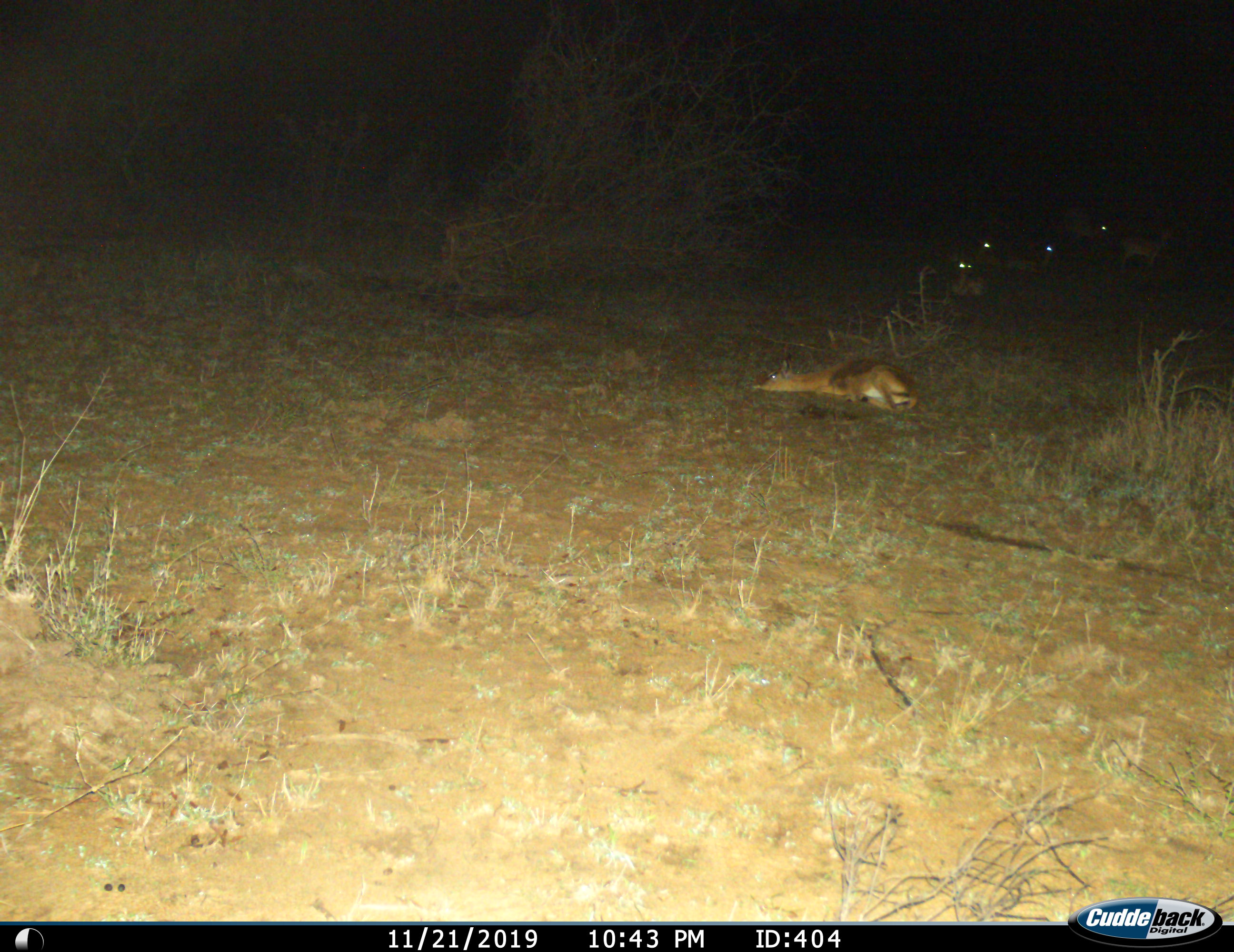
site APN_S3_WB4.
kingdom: Animalia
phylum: Chordata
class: Mammalia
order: Artiodactyla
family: Bovidae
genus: Aepyceros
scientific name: Aepyceros melampus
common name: impala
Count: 6.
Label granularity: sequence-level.